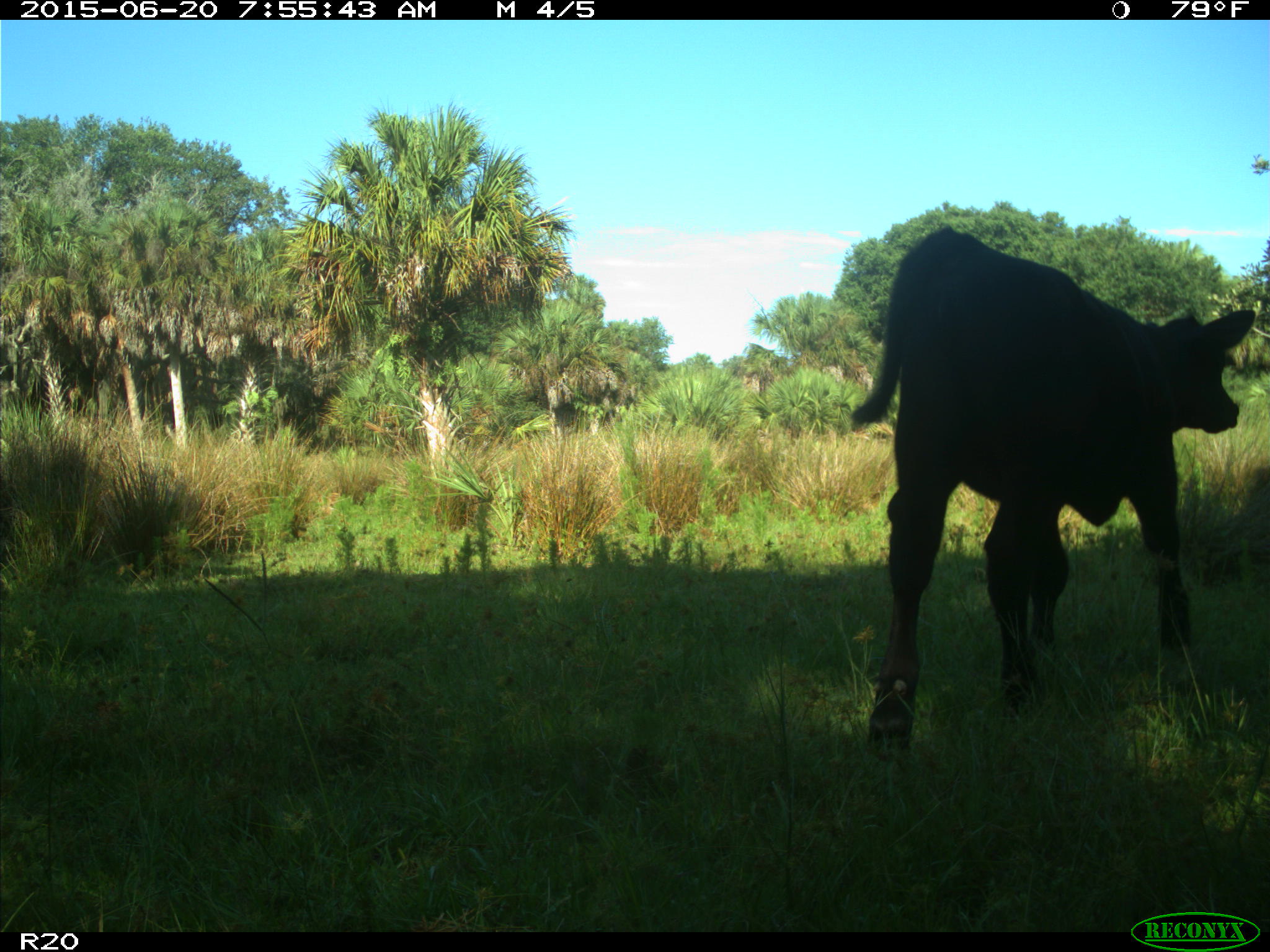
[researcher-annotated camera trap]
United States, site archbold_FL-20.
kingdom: Animalia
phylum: Chordata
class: Mammalia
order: Artiodactyla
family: Bovidae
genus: Bos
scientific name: Bos taurus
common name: domestic cow